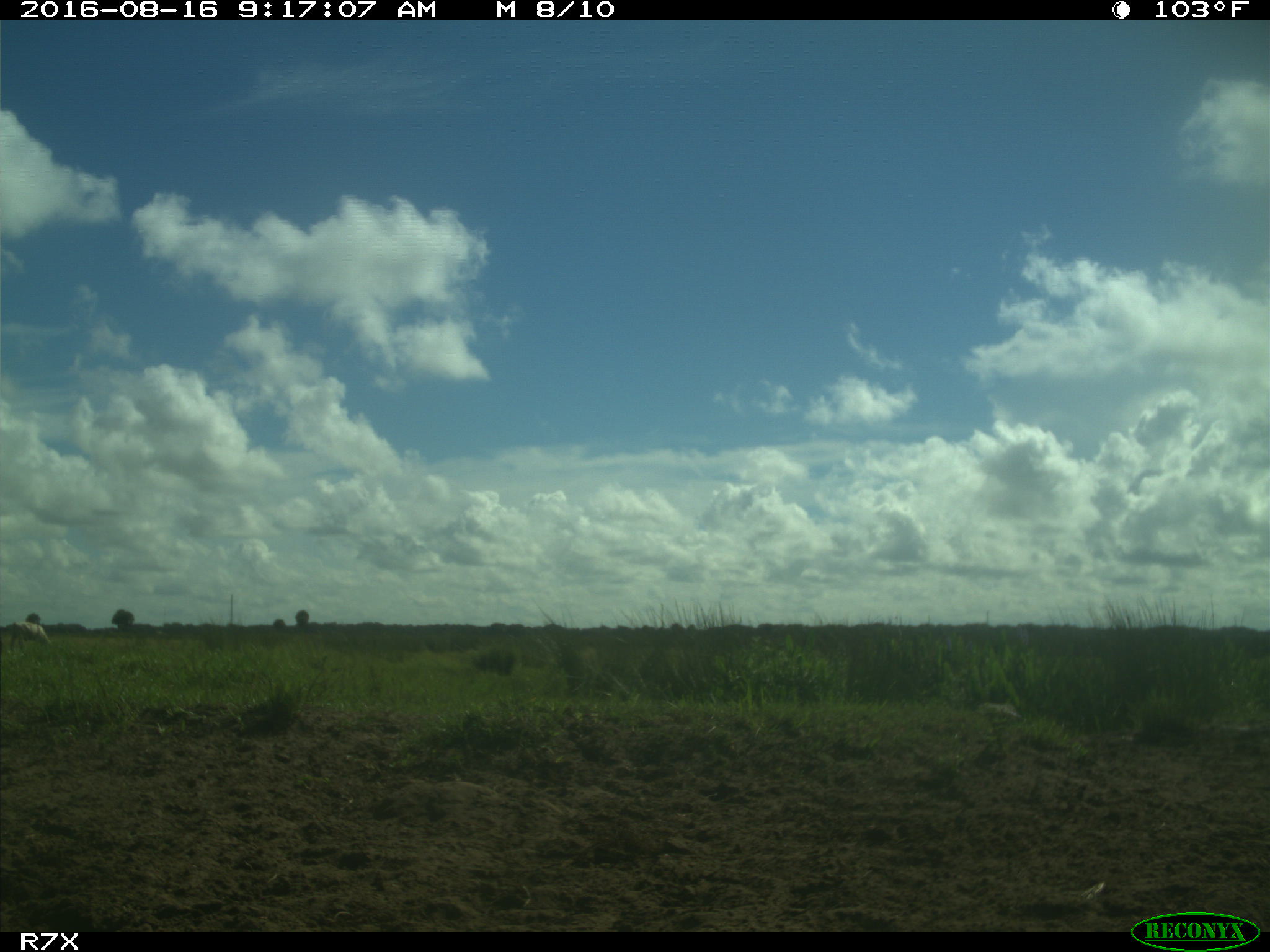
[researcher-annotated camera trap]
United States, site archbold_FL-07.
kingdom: Animalia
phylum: Chordata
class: Mammalia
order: Artiodactyla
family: Bovidae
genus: Bos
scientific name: Bos taurus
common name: domestic cow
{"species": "Bos taurus (domestic cow)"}